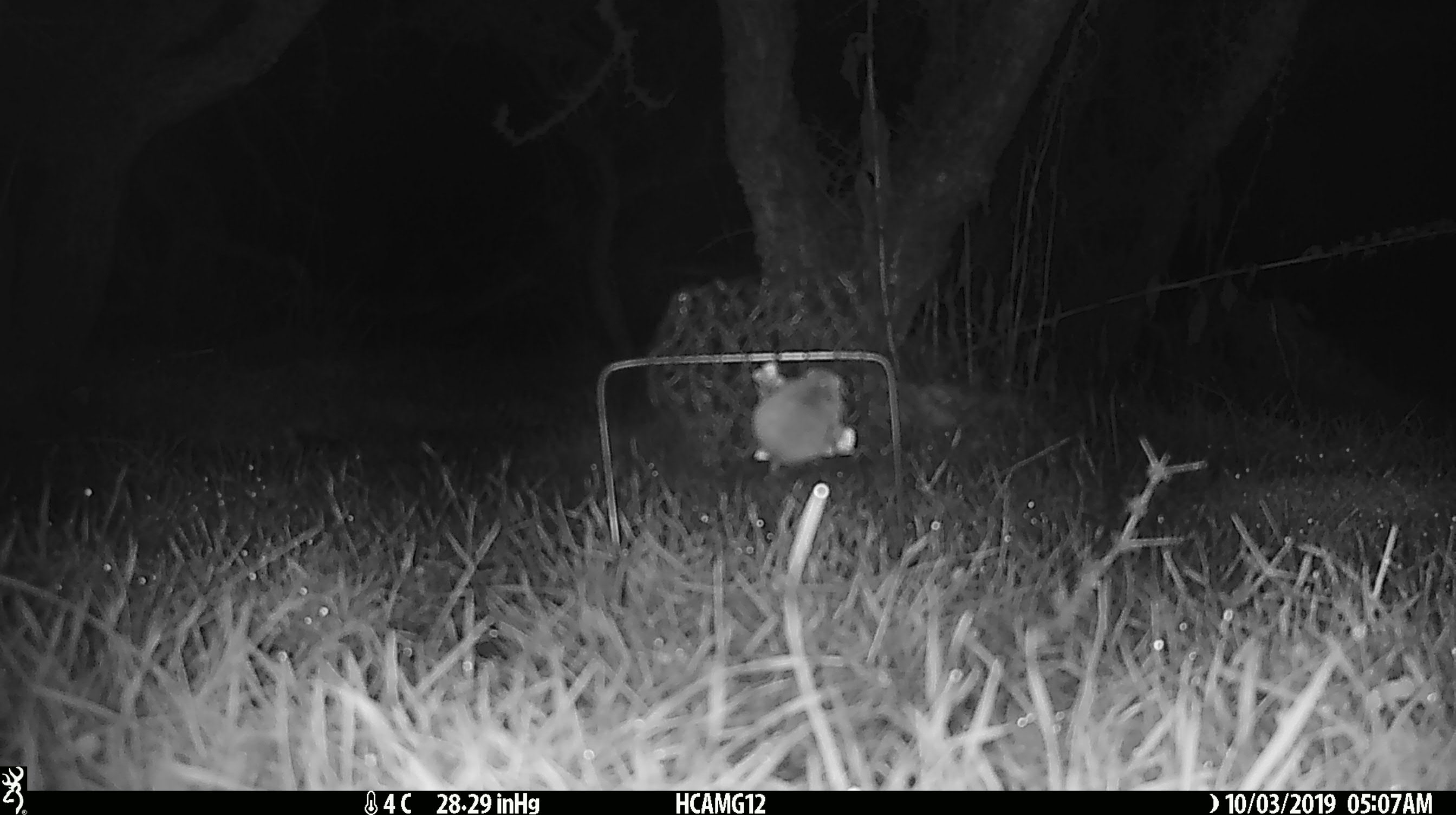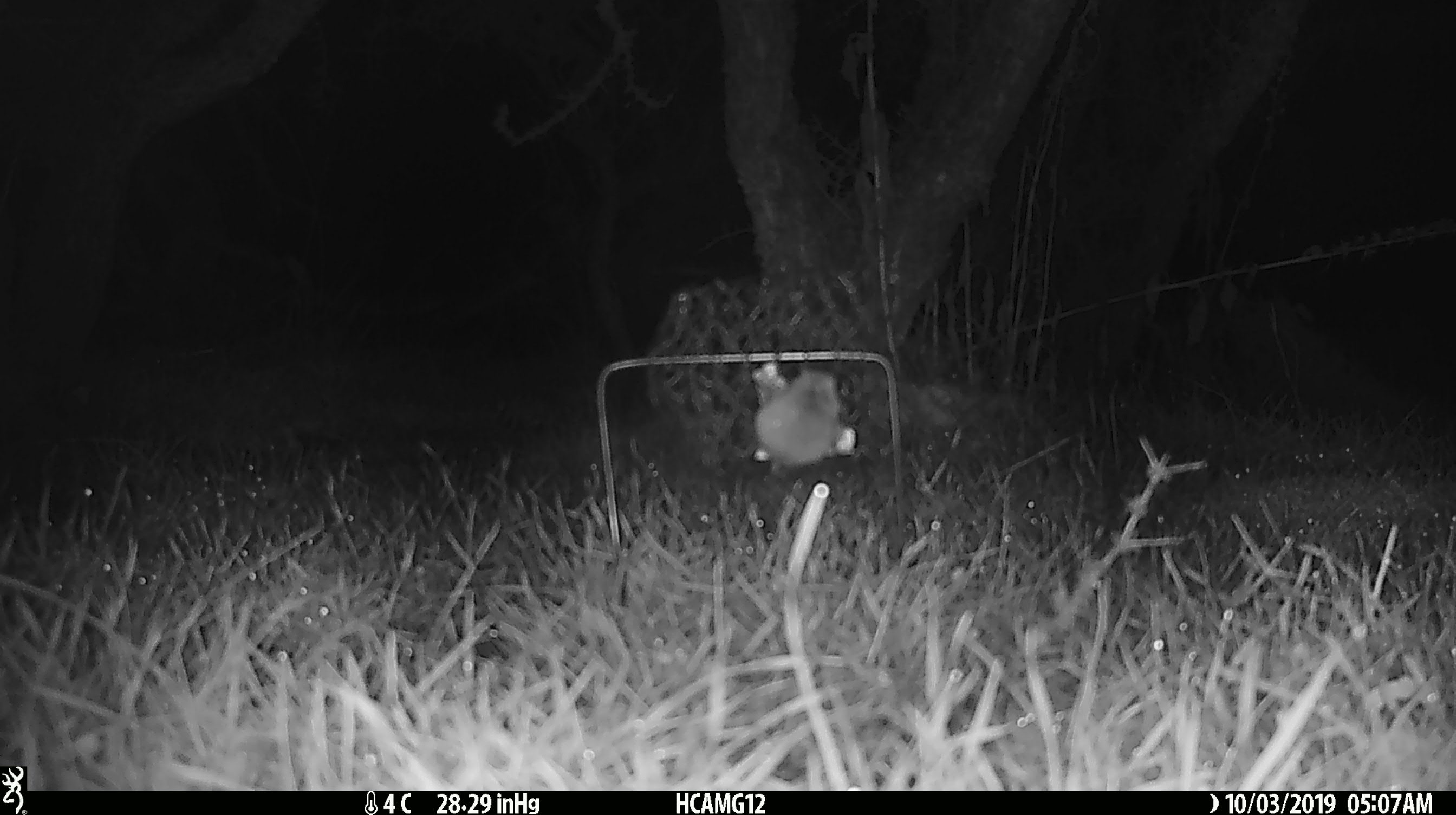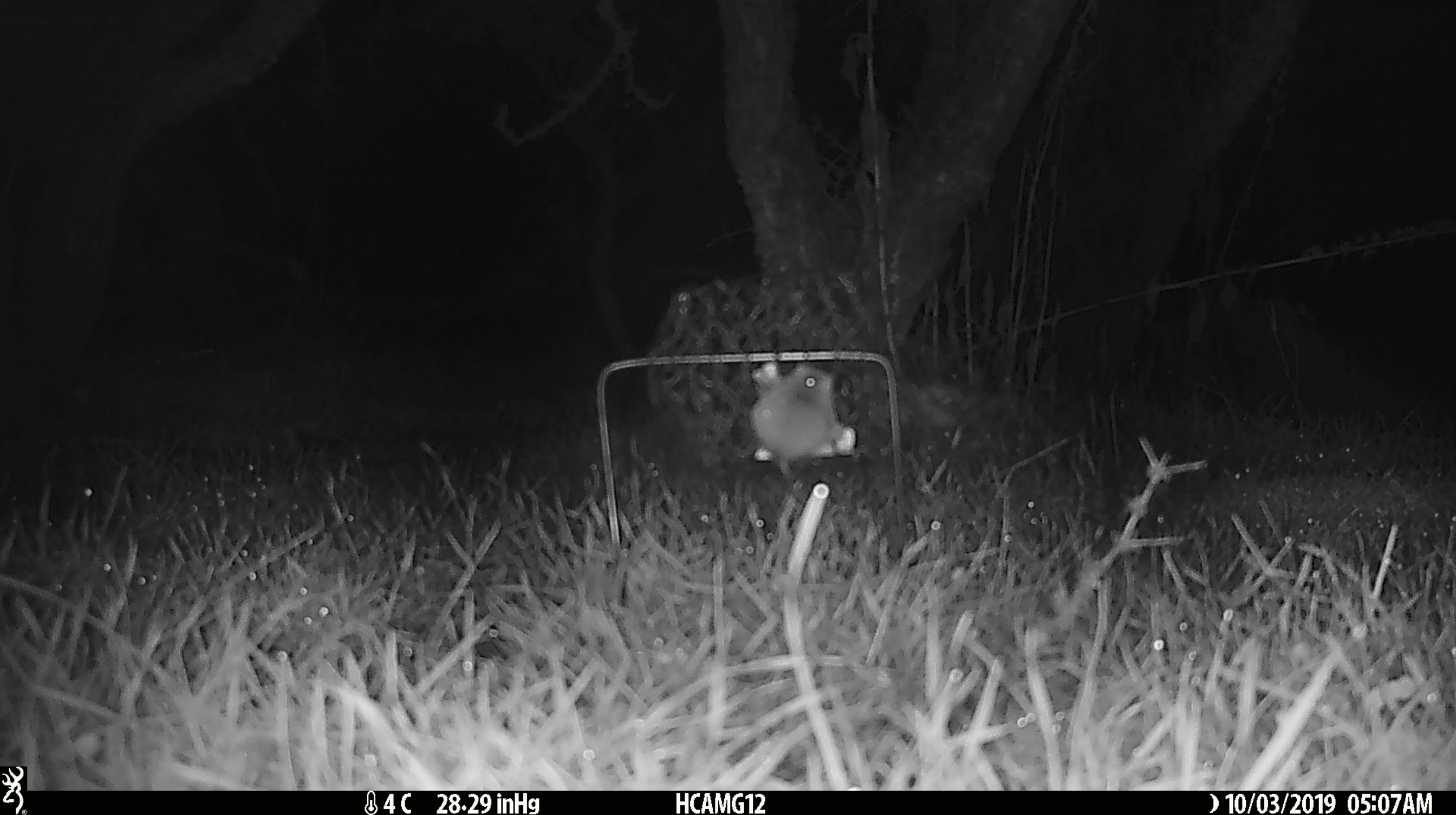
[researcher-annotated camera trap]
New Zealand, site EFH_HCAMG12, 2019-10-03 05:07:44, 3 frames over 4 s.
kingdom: Animalia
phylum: Chordata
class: Mammalia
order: Rodentia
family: Muridae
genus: Mus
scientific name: Mus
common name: mouse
Mouse (Mus).